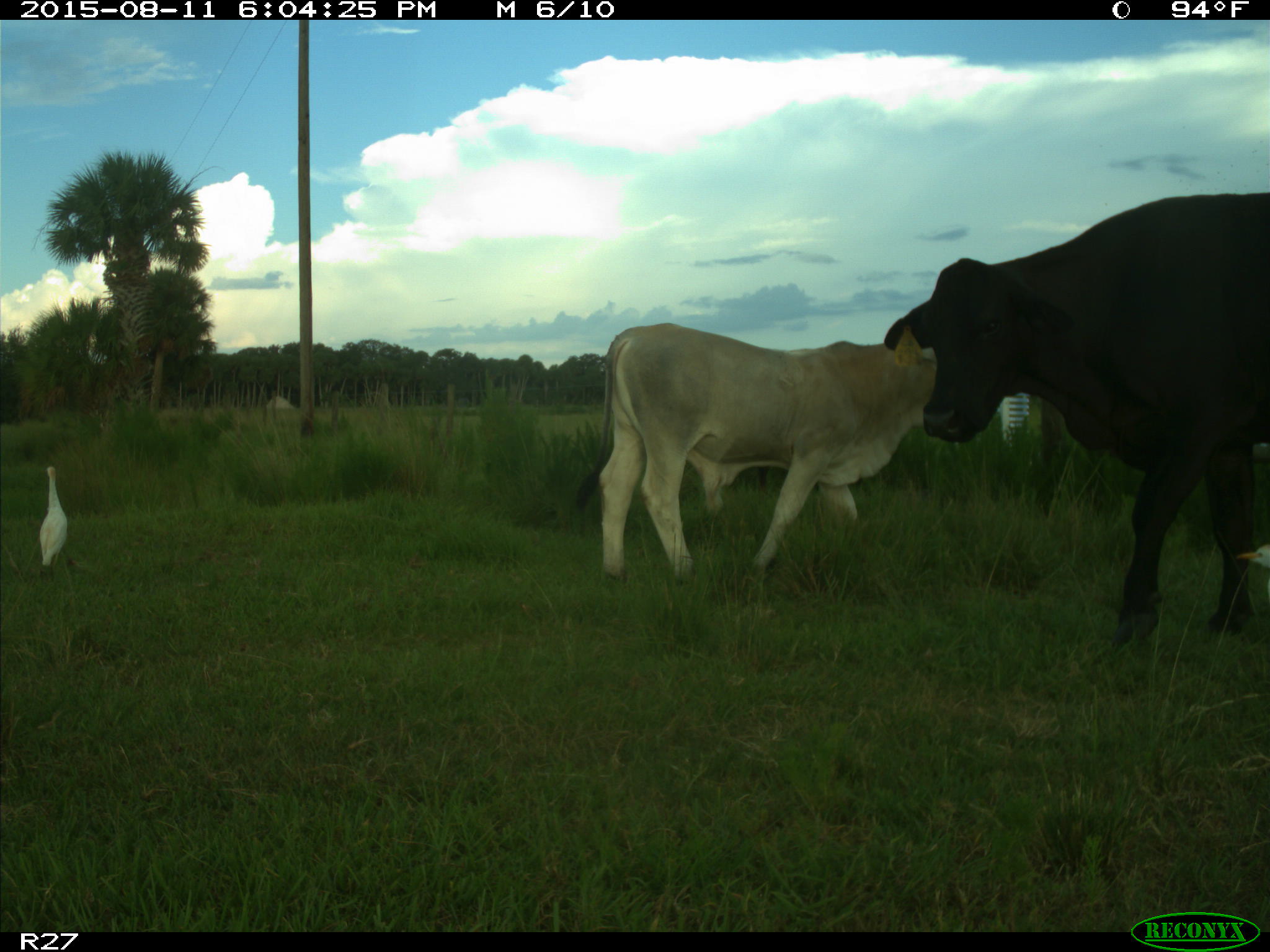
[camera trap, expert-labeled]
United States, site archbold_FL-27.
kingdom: Animalia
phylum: Chordata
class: Mammalia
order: Artiodactyla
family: Bovidae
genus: Bos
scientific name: Bos taurus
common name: domestic cow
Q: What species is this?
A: Bos taurus (domestic cow).